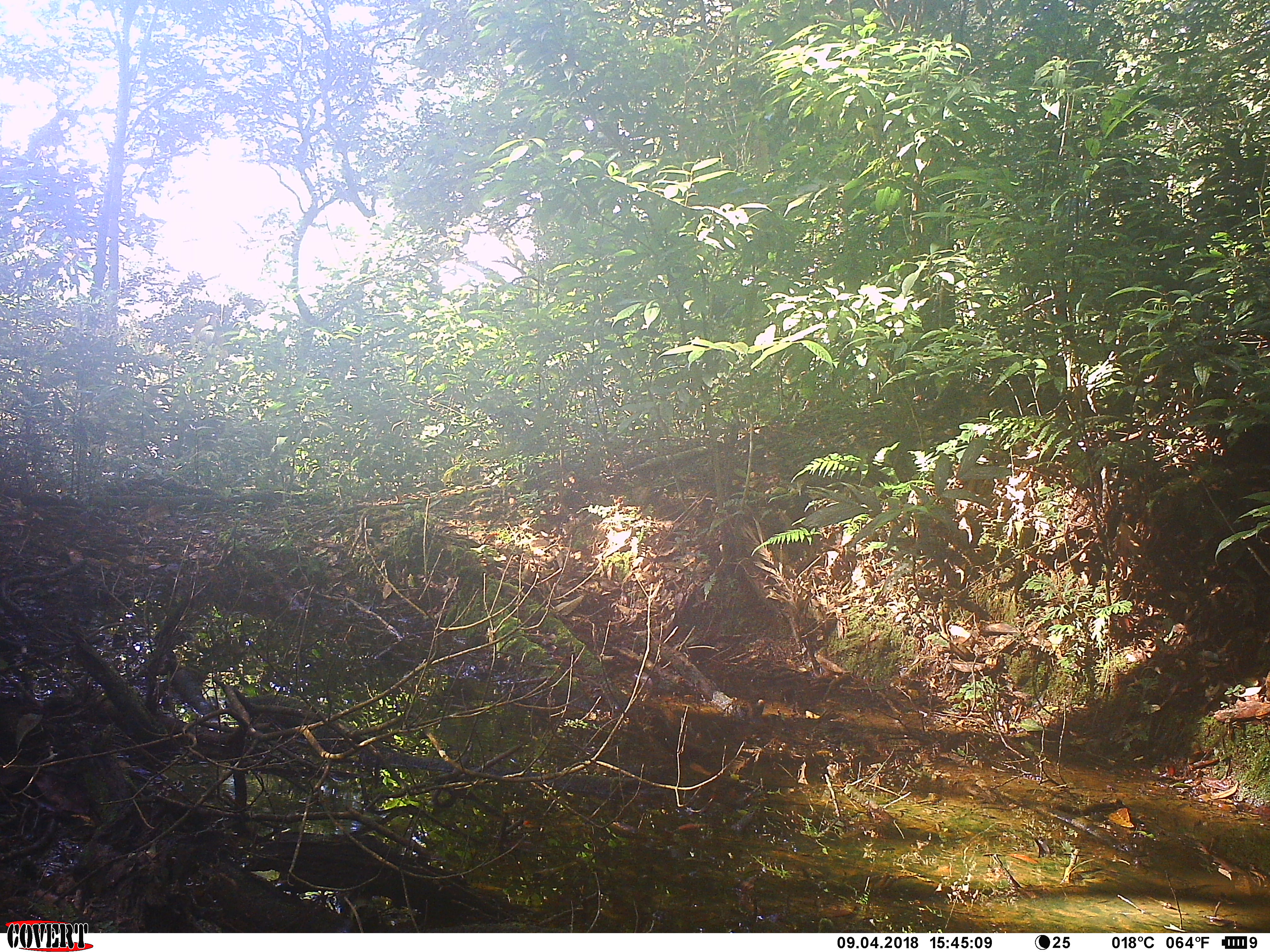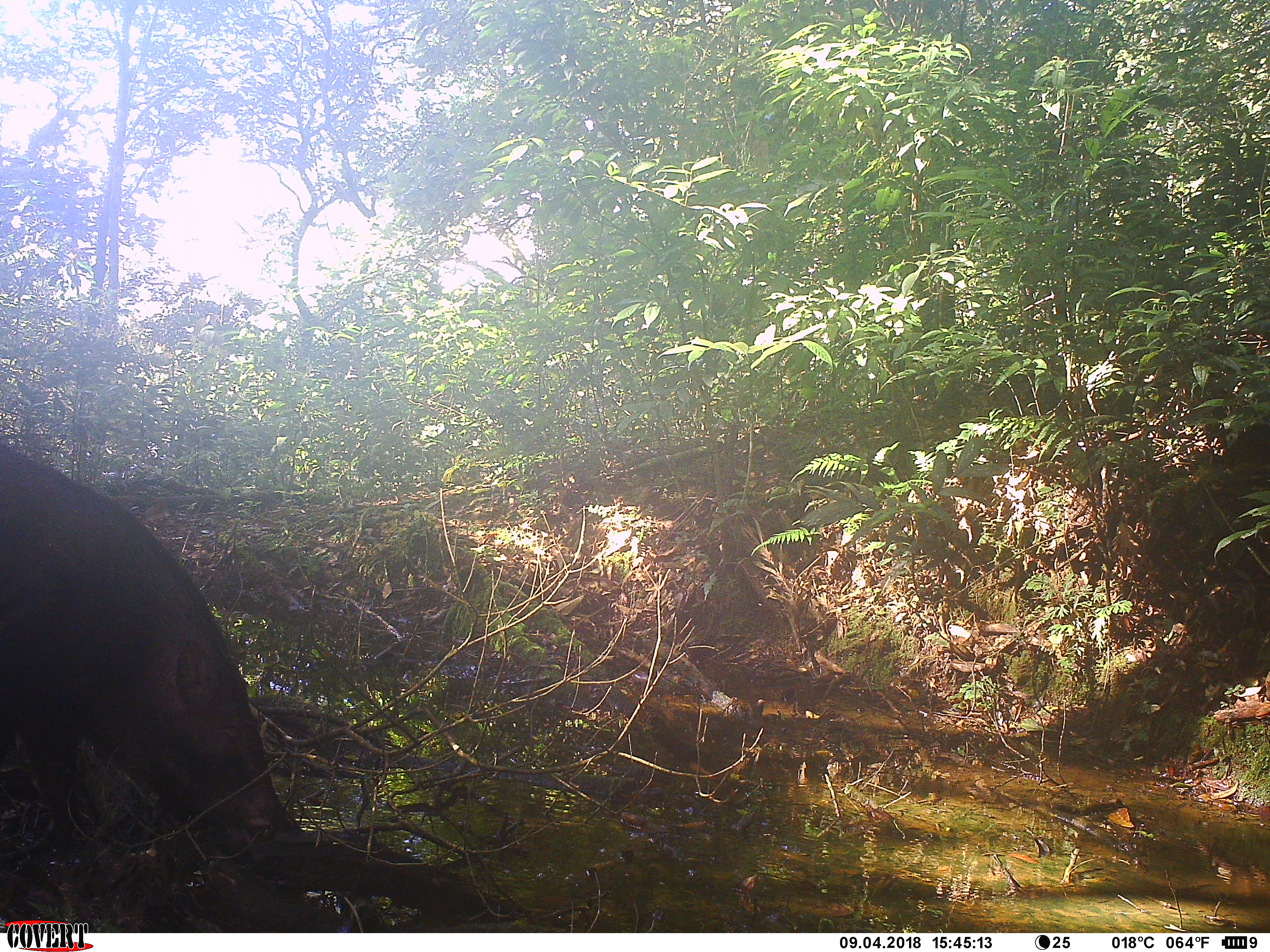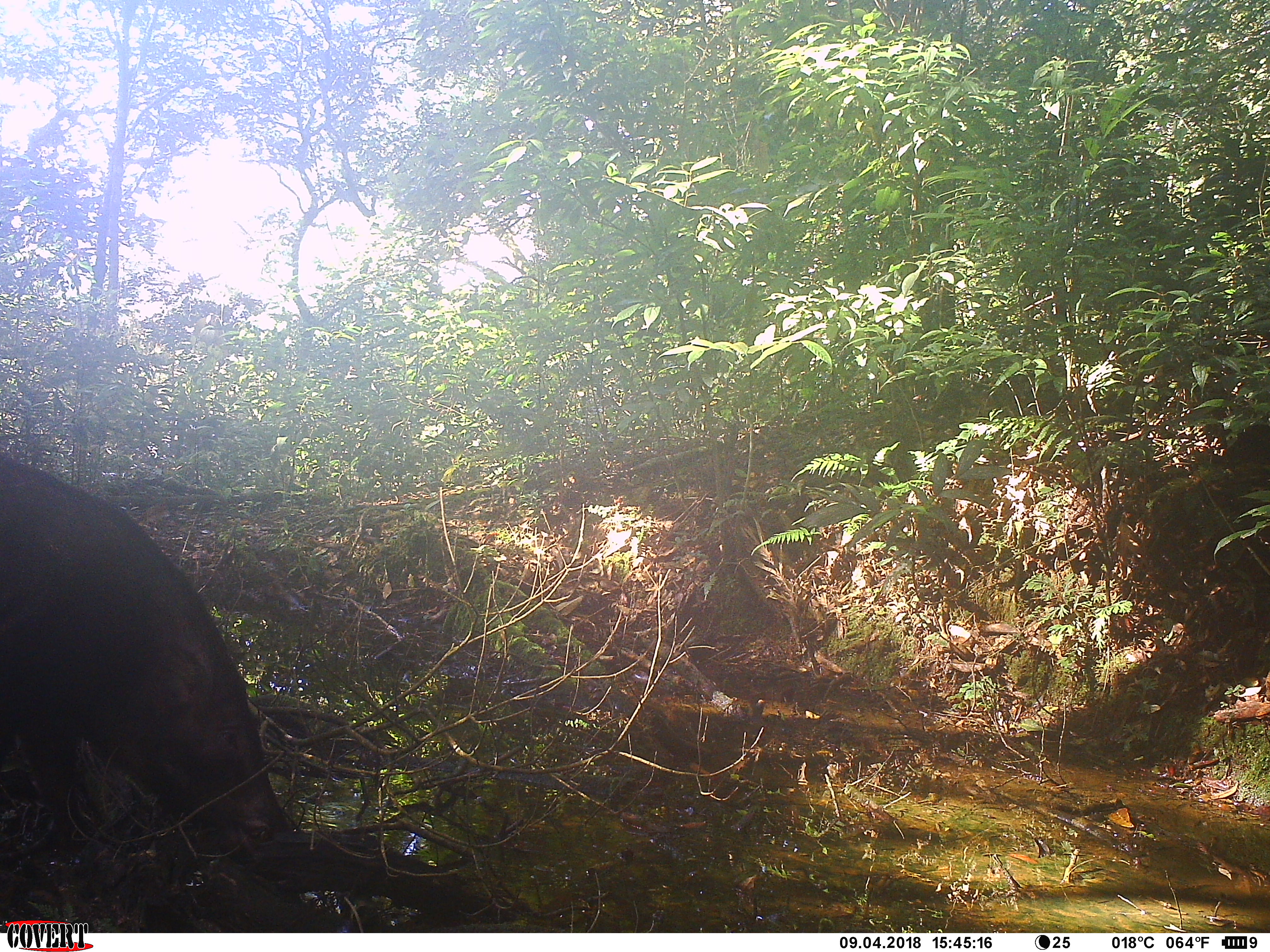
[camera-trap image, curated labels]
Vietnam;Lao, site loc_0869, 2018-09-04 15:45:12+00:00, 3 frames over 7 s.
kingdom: Animalia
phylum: Chordata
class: Mammalia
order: Artiodactyla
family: Suidae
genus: Sus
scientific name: Sus scrofa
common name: eurasian wild pig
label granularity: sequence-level